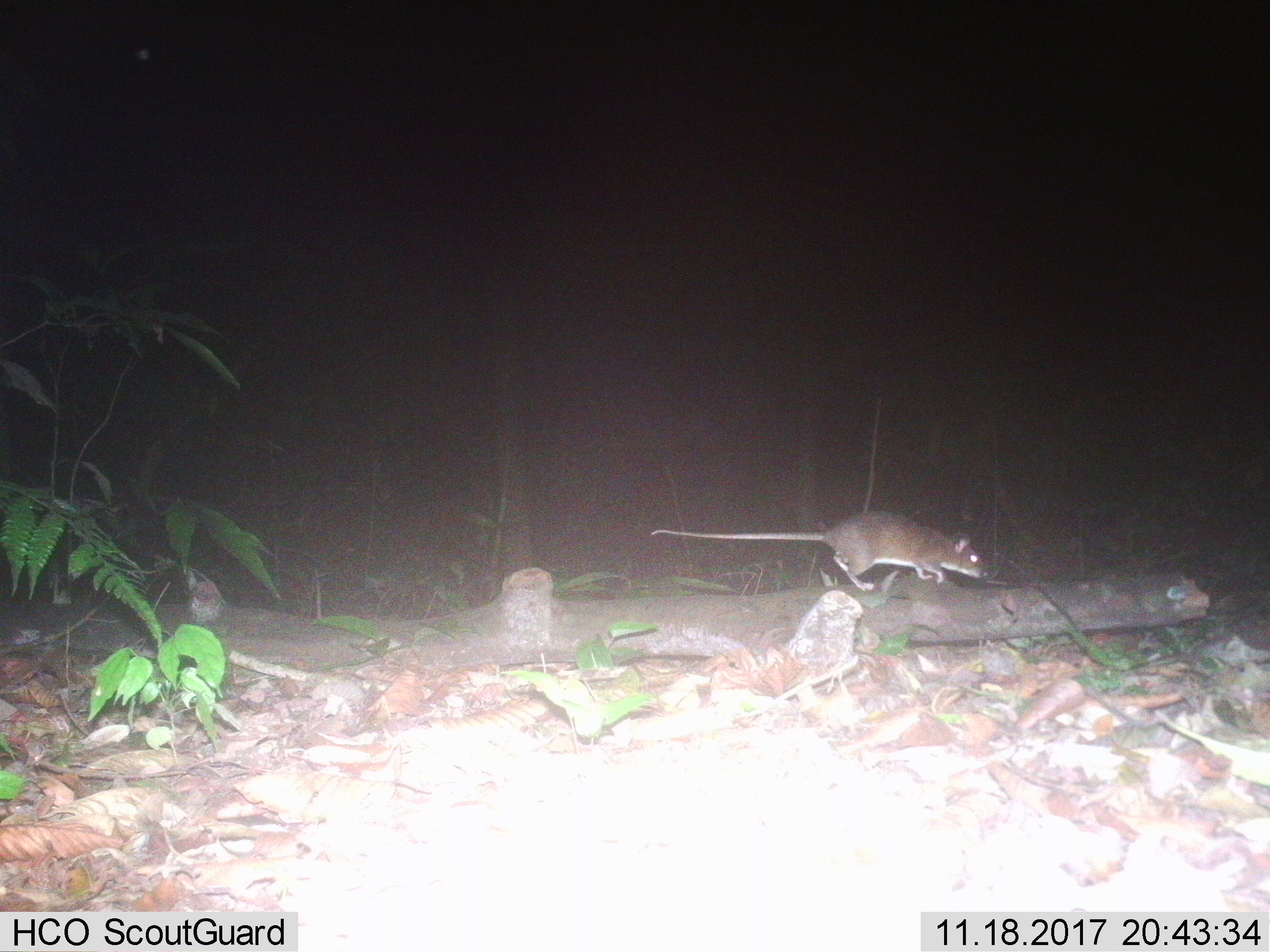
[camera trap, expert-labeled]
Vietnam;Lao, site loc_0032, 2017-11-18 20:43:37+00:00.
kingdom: Animalia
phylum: Chordata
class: Mammalia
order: Rodentia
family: Muridae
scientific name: Muridae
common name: old-world mice and rats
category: unidentified murid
Unidentified murid (old-world mice and rats) (Muridae). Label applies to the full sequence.